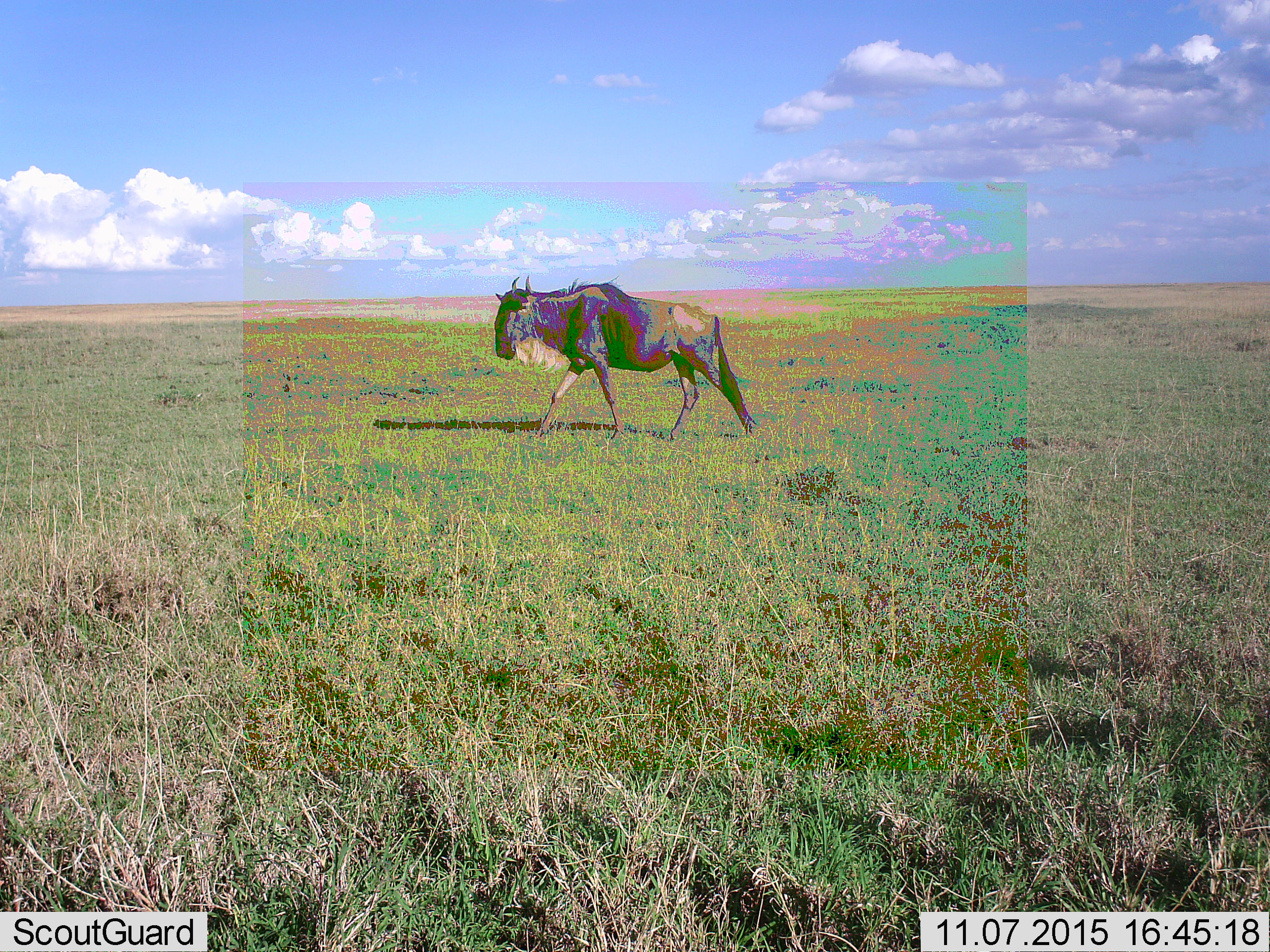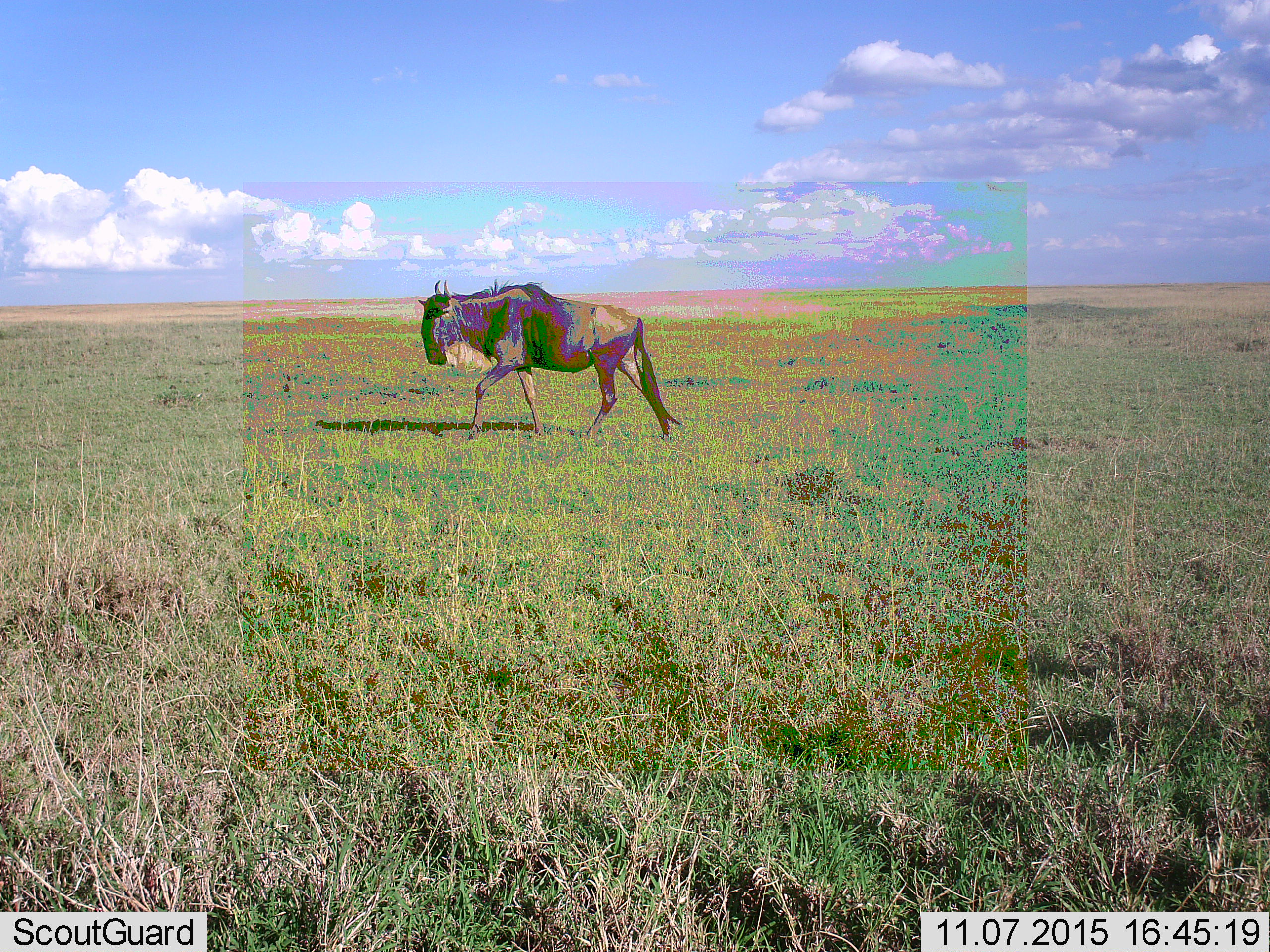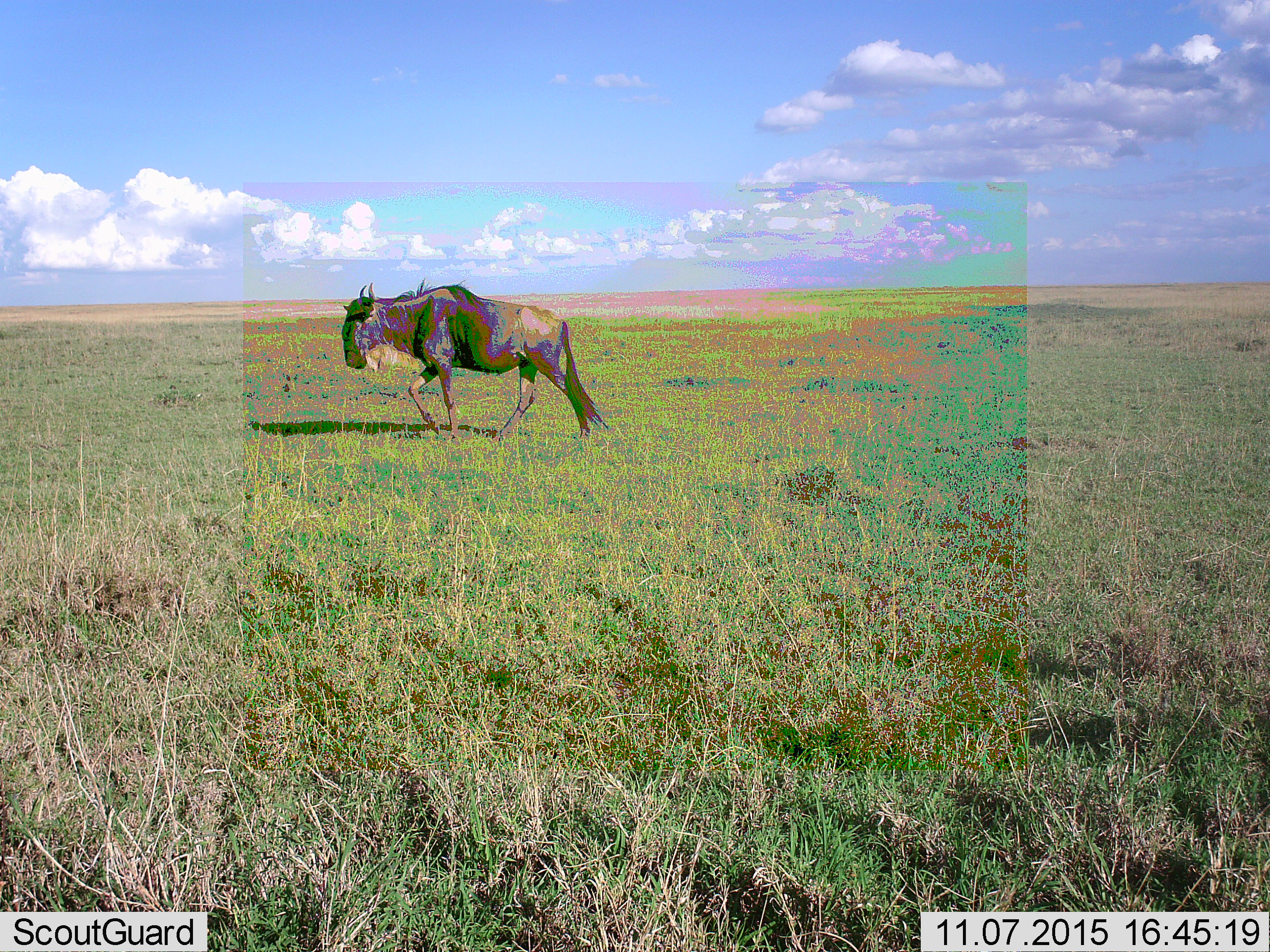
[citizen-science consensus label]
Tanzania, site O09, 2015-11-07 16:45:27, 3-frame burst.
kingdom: Animalia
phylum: Chordata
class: Mammalia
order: Artiodactyla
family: Bovidae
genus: Connochaetes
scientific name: Connochaetes taurinus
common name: blue wildebeest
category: wildebeest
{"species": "wildebeest (blue wildebeest) (Connochaetes taurinus)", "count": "1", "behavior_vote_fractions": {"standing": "12%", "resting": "0%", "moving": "88%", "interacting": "0%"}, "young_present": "0%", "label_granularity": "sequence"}